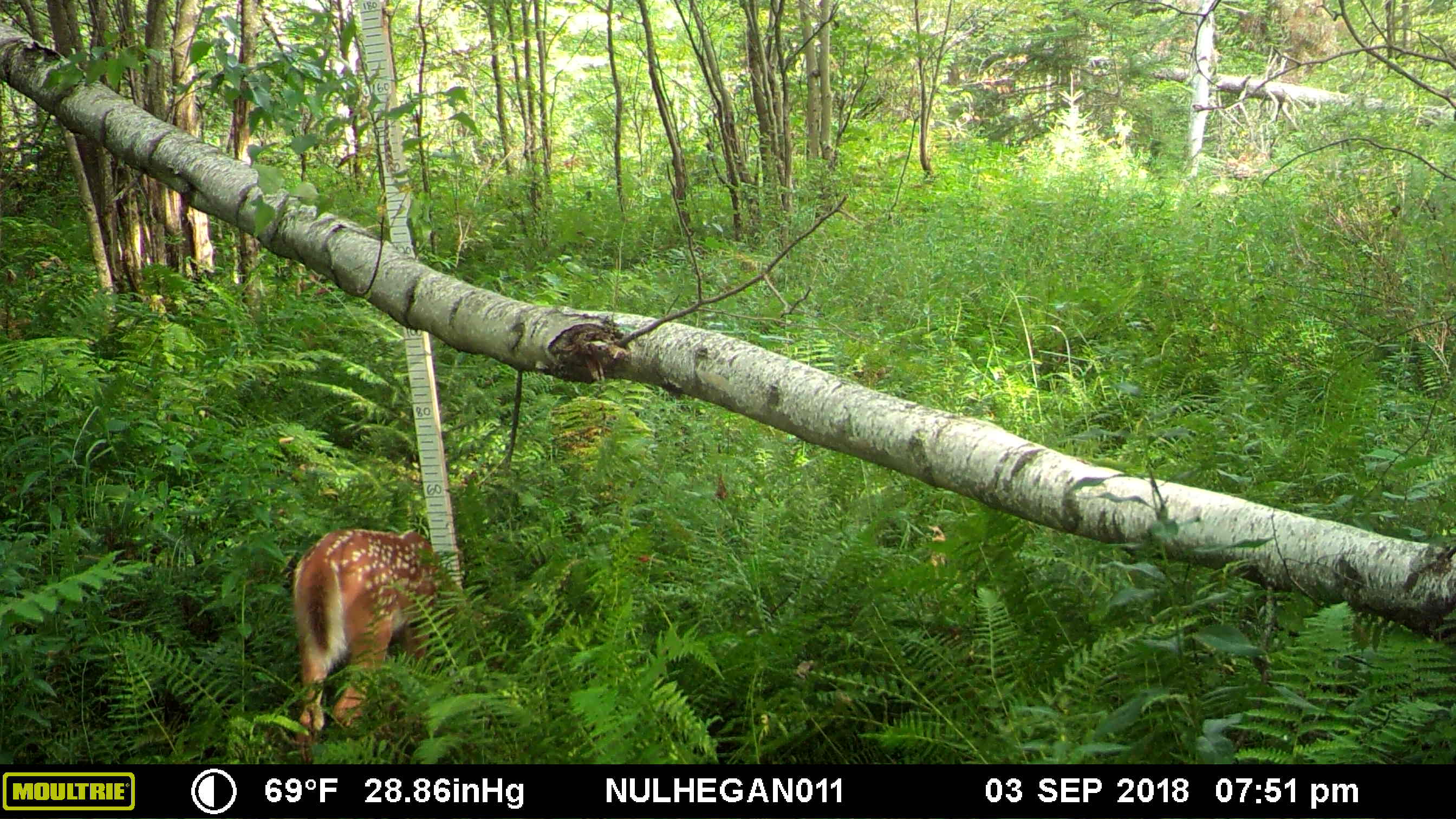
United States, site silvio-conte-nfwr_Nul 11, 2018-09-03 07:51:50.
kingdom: Animalia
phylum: Chordata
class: Mammalia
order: Artiodactyla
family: Cervidae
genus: Odocoileus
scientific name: Odocoileus virginianus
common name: white-tailed deer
White-tailed deer (Odocoileus virginianus).